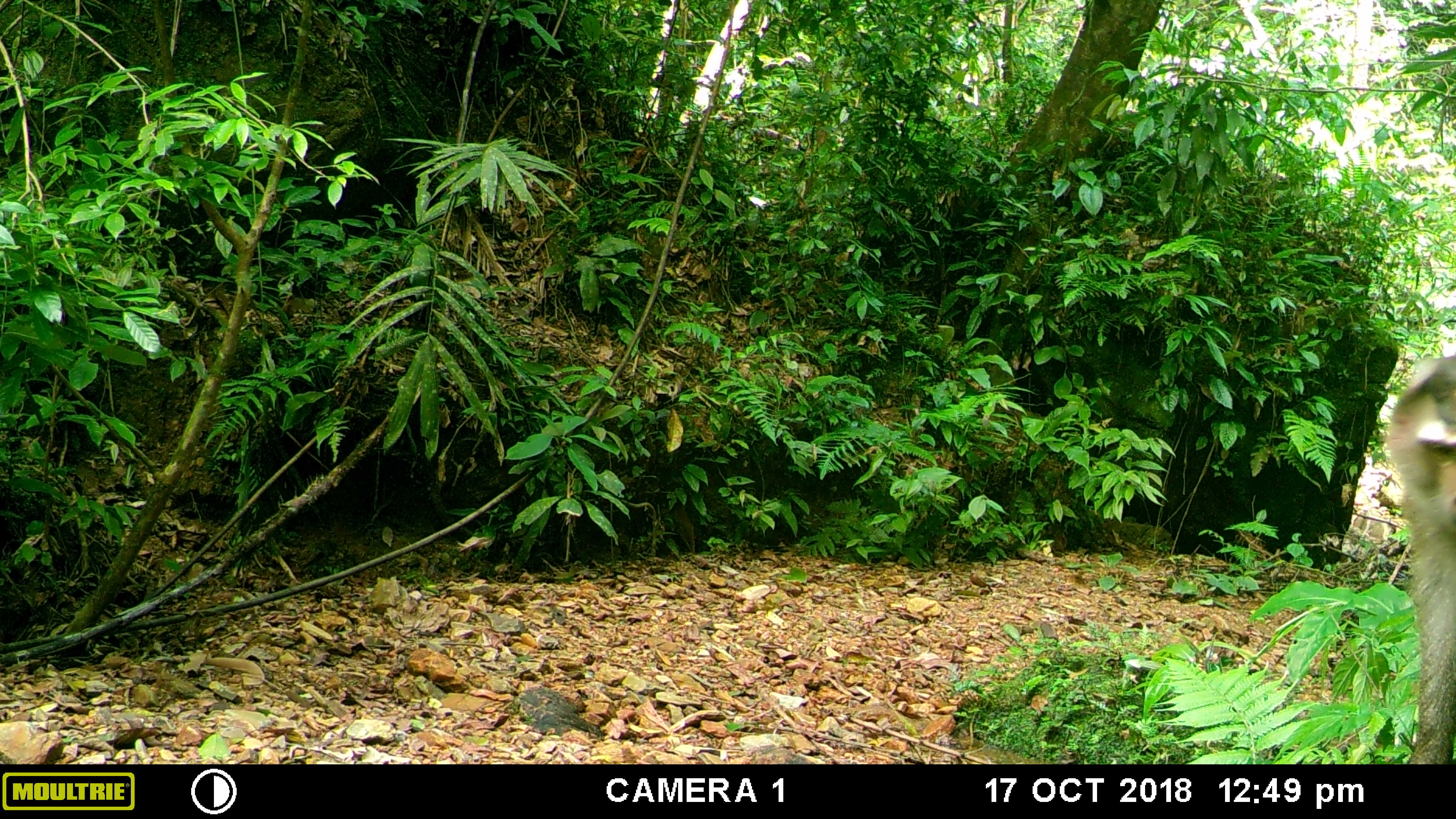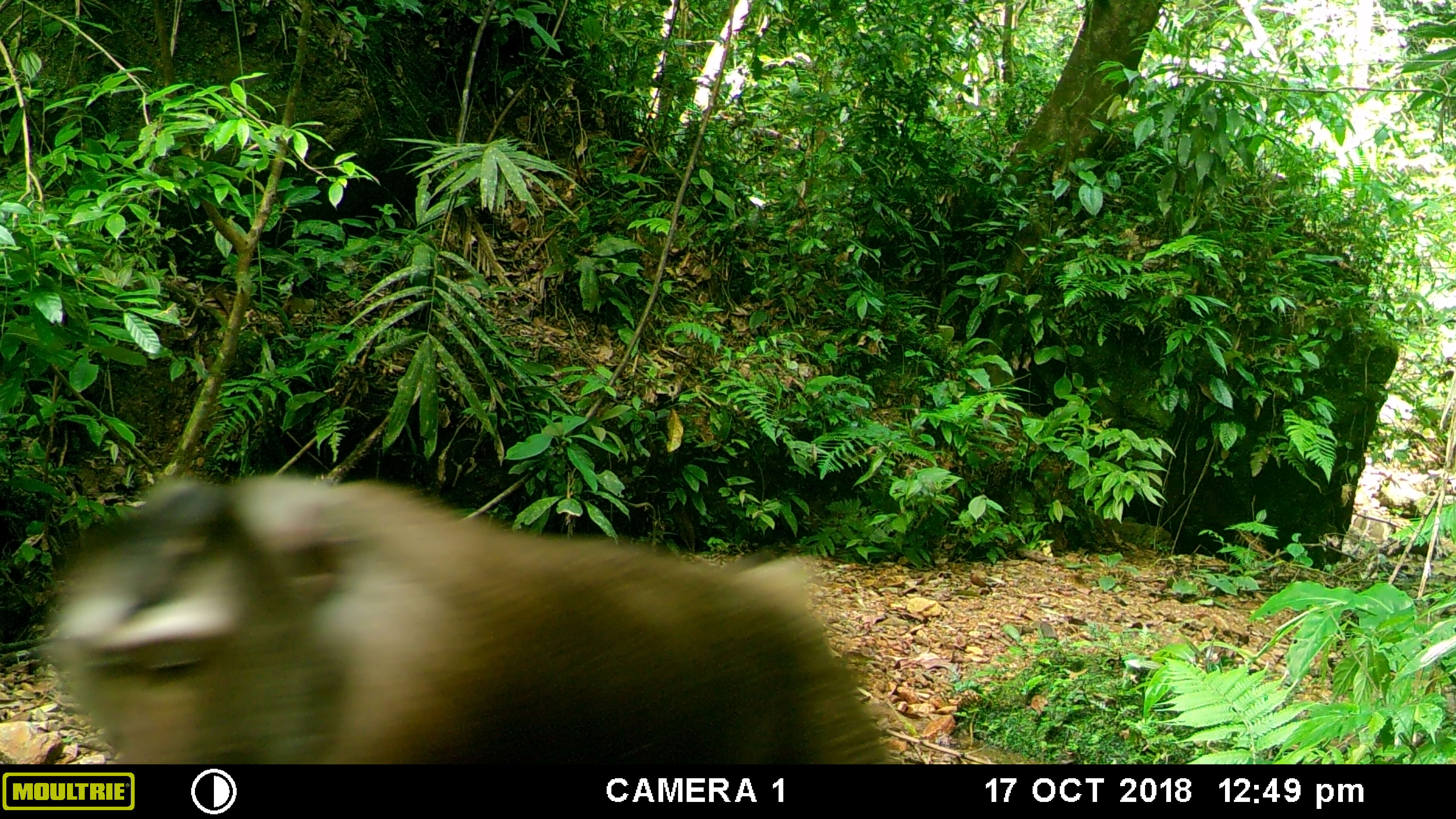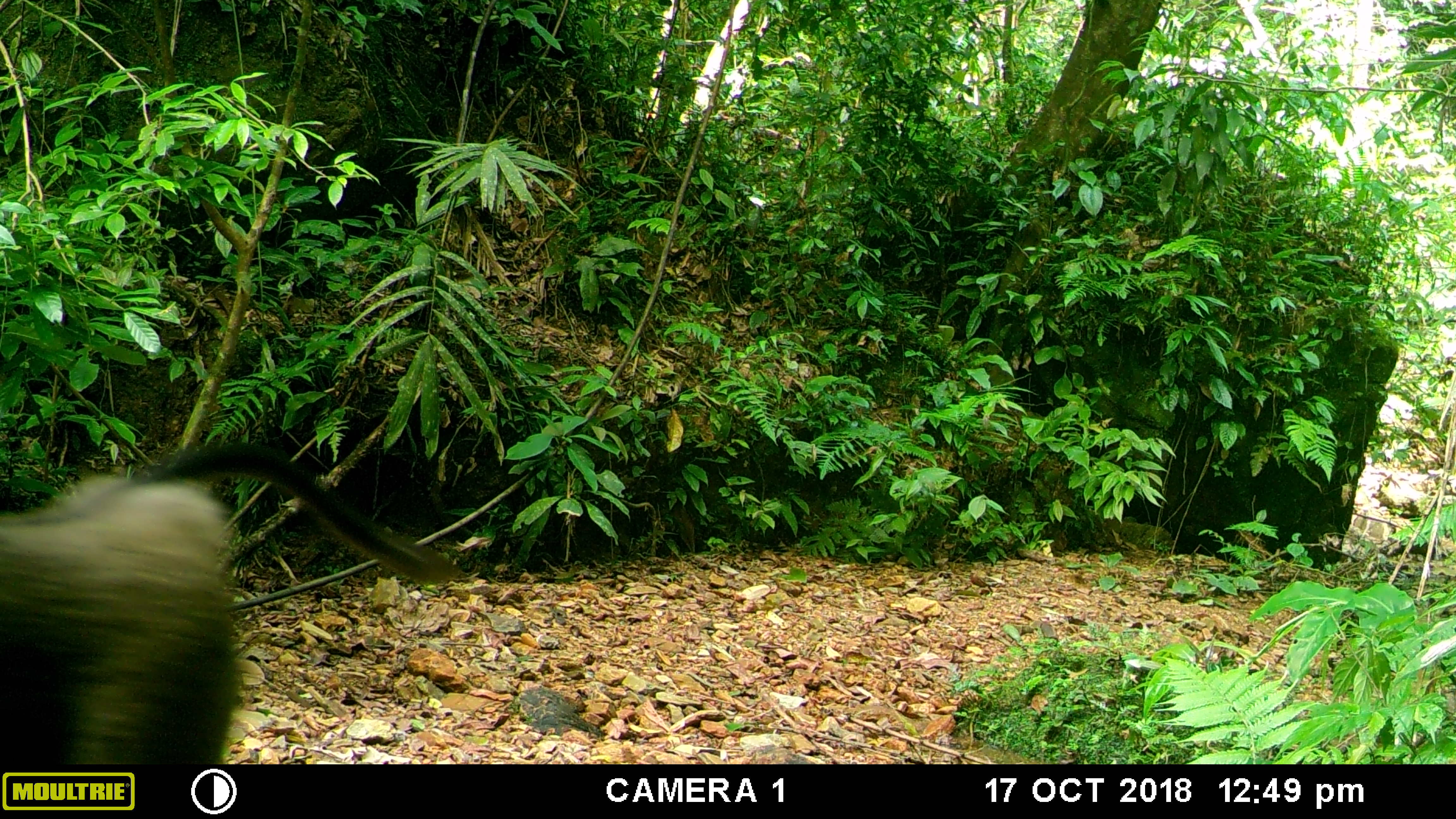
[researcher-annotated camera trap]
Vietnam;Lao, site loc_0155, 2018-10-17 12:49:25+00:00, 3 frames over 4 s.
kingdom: Animalia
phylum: Chordata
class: Mammalia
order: Primates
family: Cercopithecidae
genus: Macaca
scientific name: Macaca nemestrina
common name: pig-tailed macaque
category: pig tailed macaque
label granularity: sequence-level